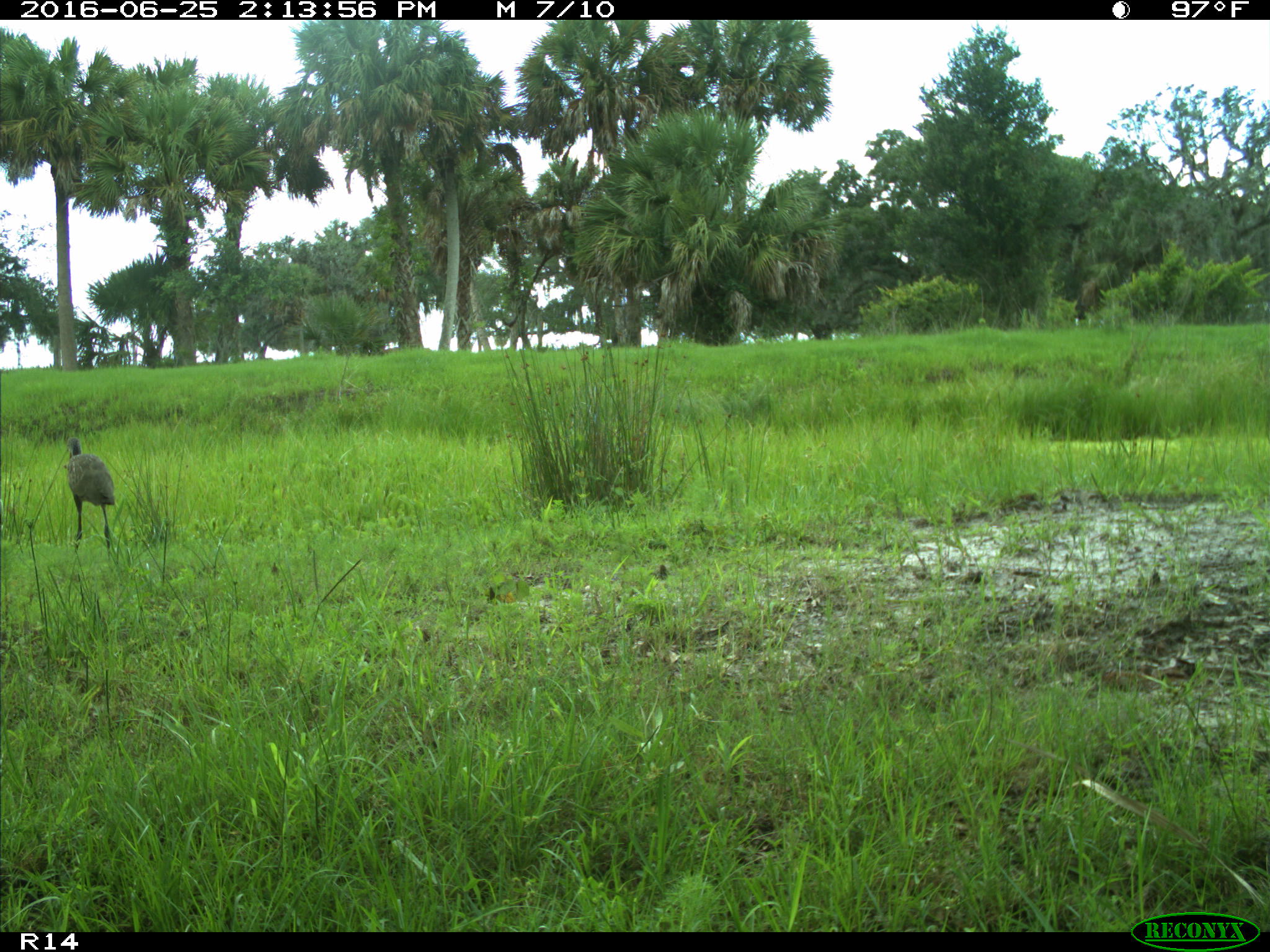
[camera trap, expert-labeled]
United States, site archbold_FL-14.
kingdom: Animalia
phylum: Chordata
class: Aves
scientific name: Aves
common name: birds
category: unidentified bird